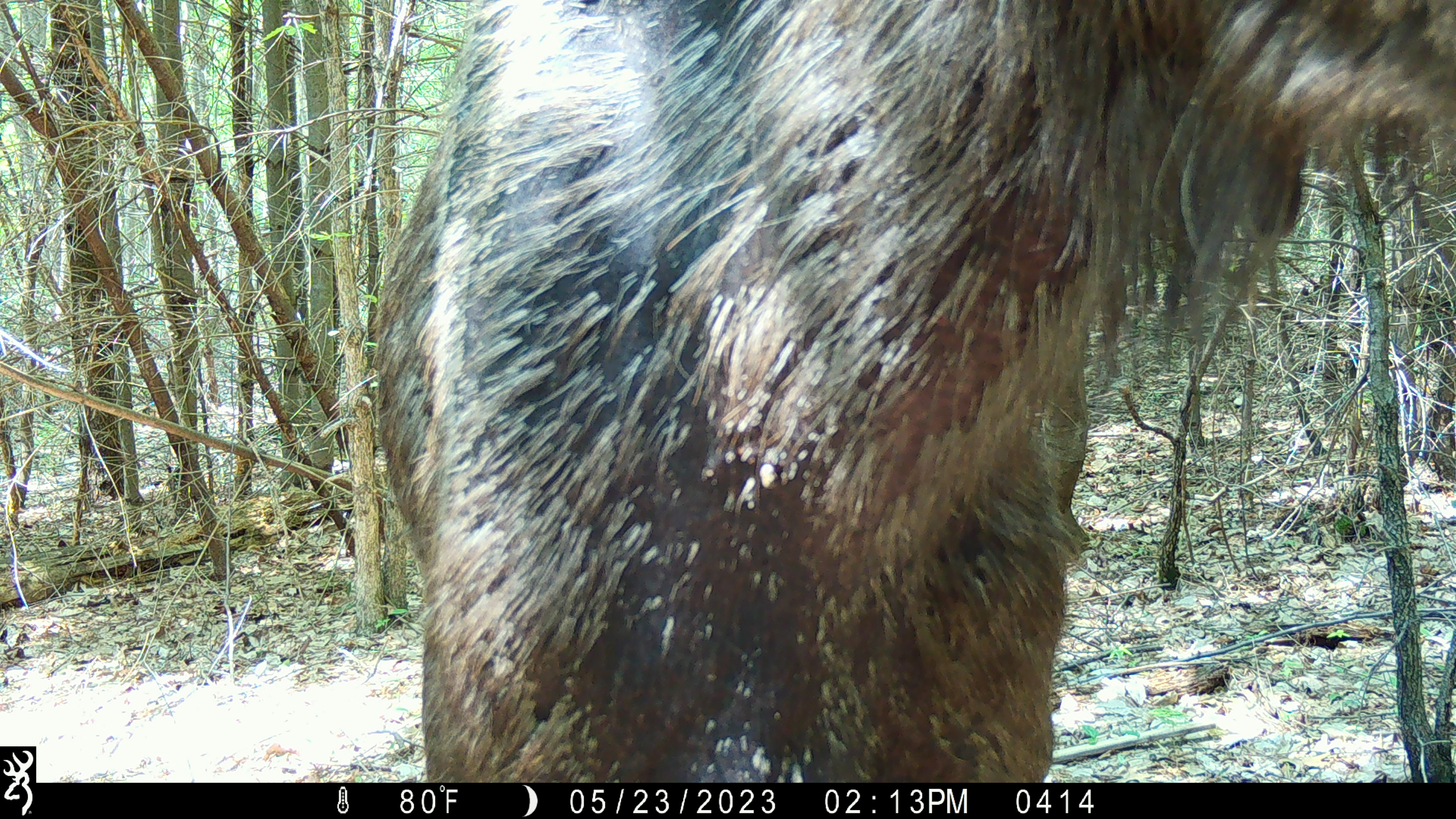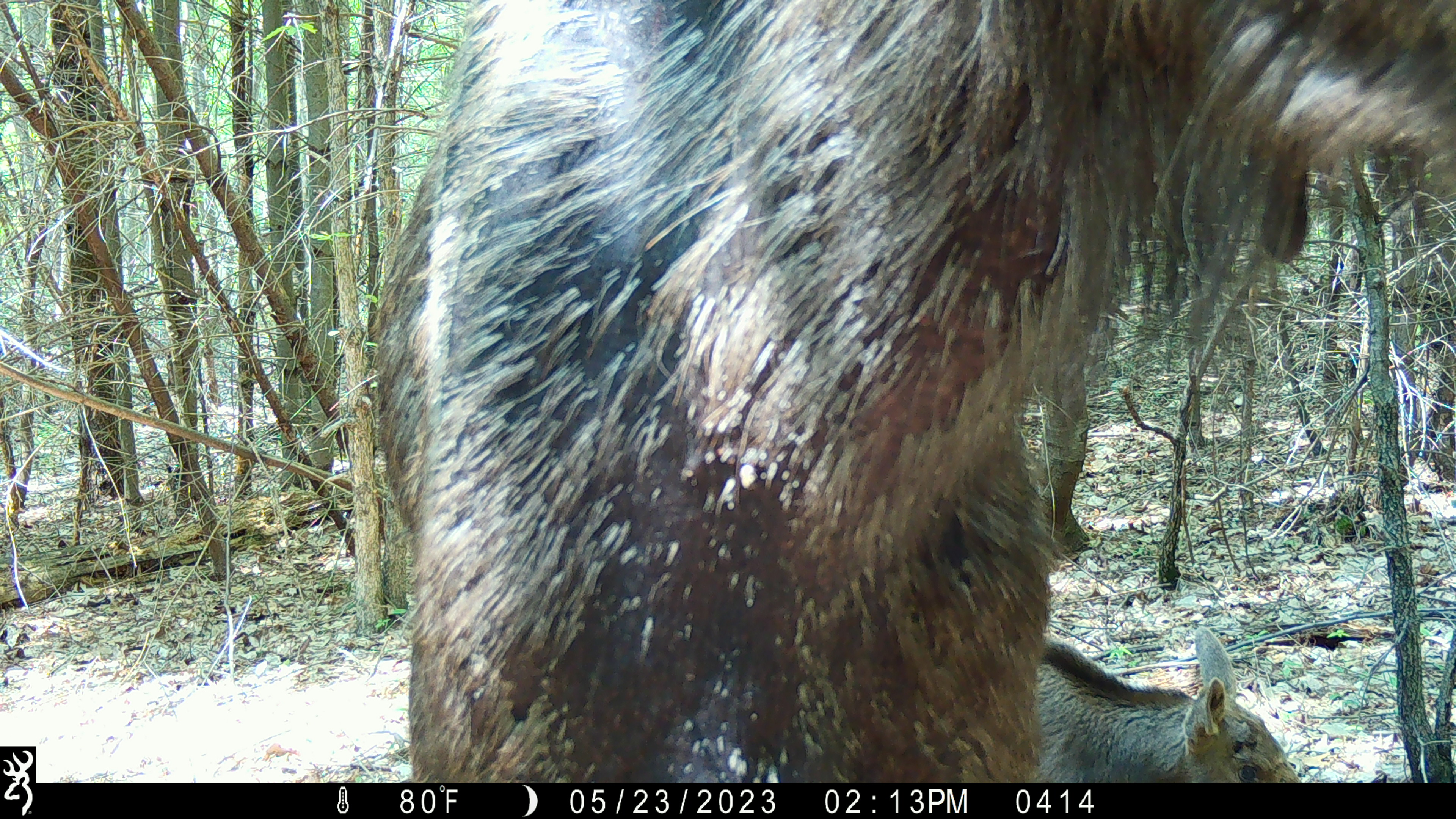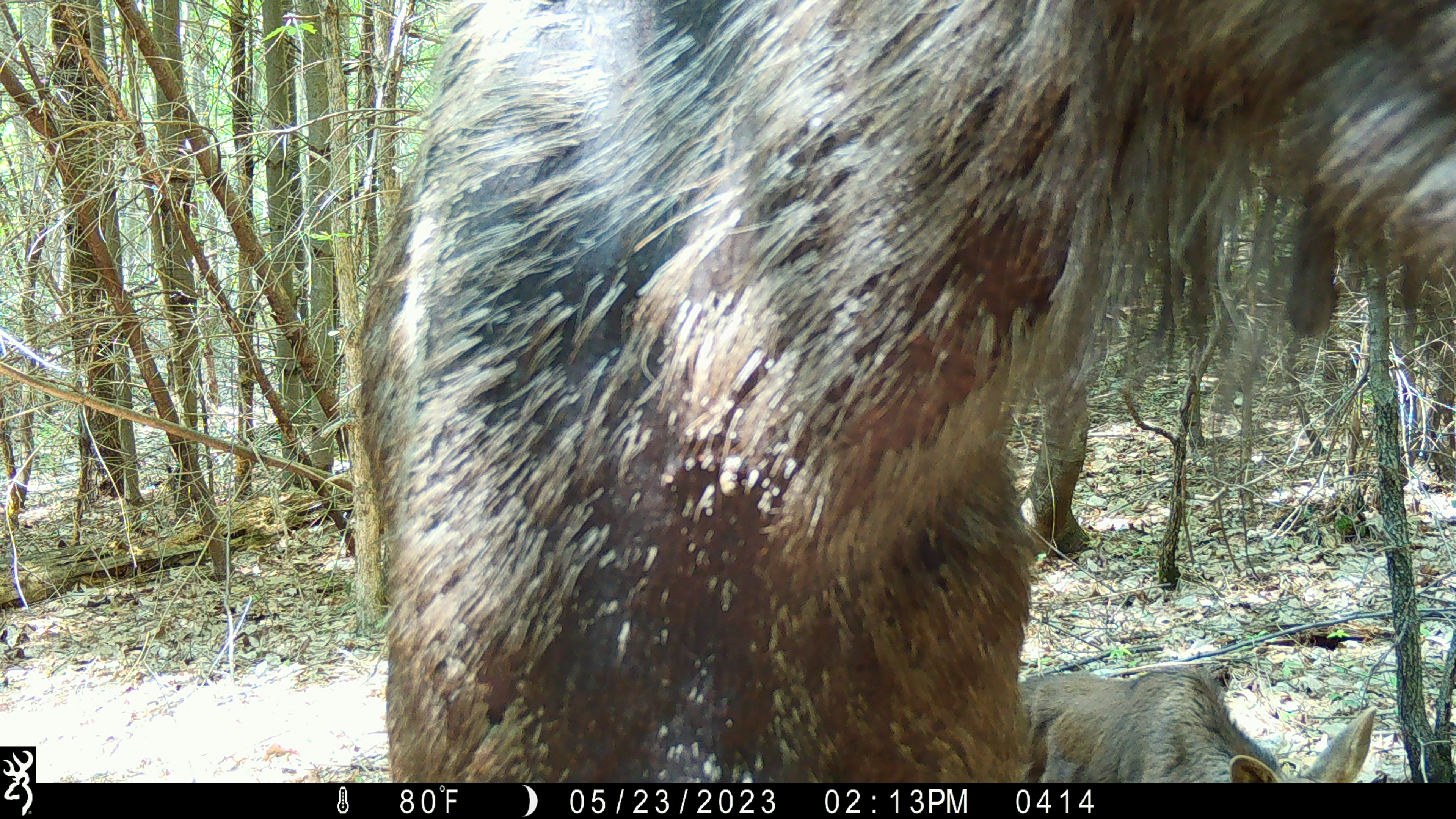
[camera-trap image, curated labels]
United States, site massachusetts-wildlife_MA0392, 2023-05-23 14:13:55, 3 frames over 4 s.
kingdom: Animalia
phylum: Chordata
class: Mammalia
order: Artiodactyla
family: Cervidae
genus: Alces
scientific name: Alces alces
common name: moose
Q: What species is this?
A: Moose (Alces alces).